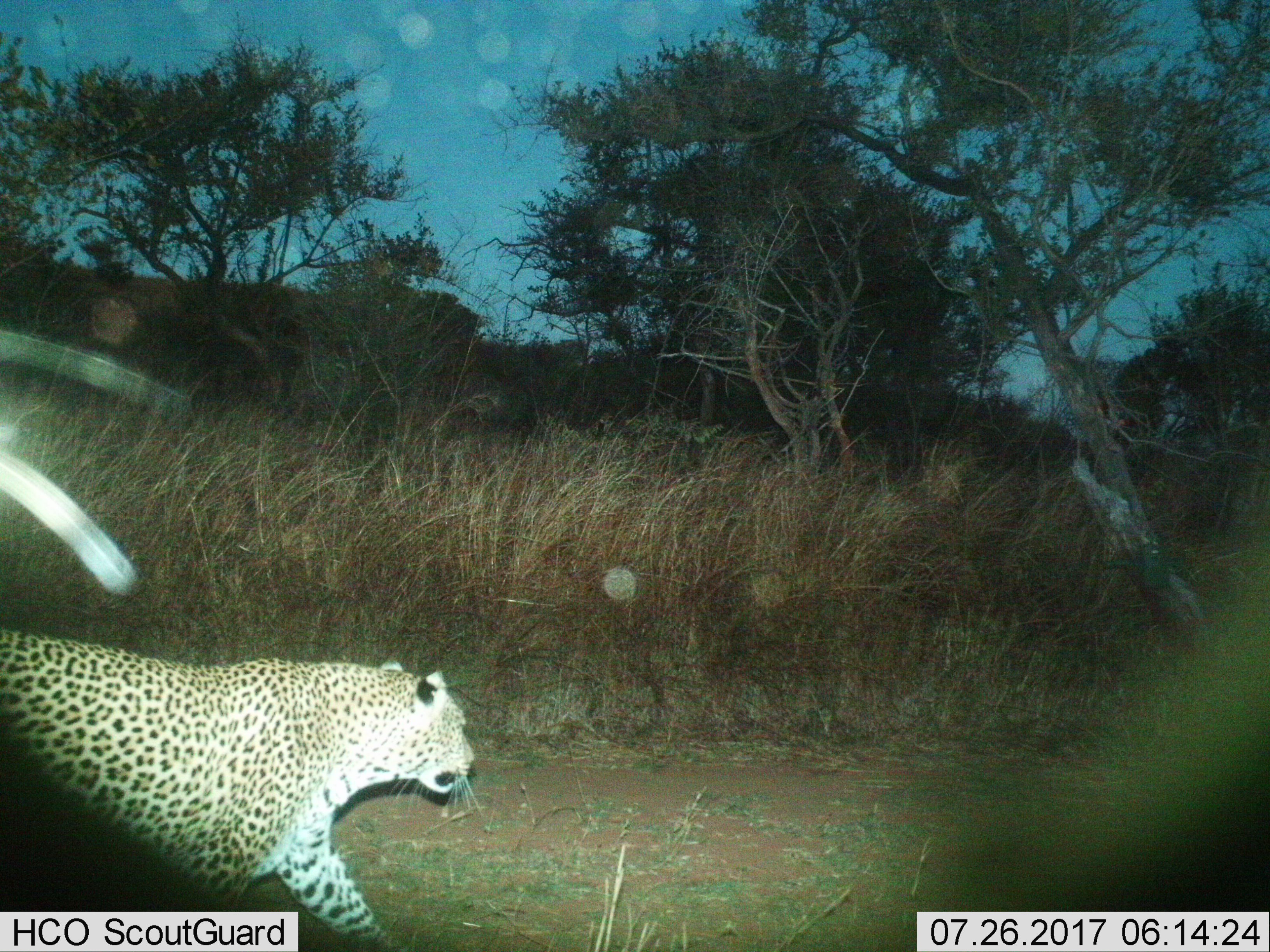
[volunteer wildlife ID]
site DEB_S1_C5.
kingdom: Animalia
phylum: Chordata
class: Mammalia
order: Carnivora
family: Felidae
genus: Panthera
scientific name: Panthera pardus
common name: leopard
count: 1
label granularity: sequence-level